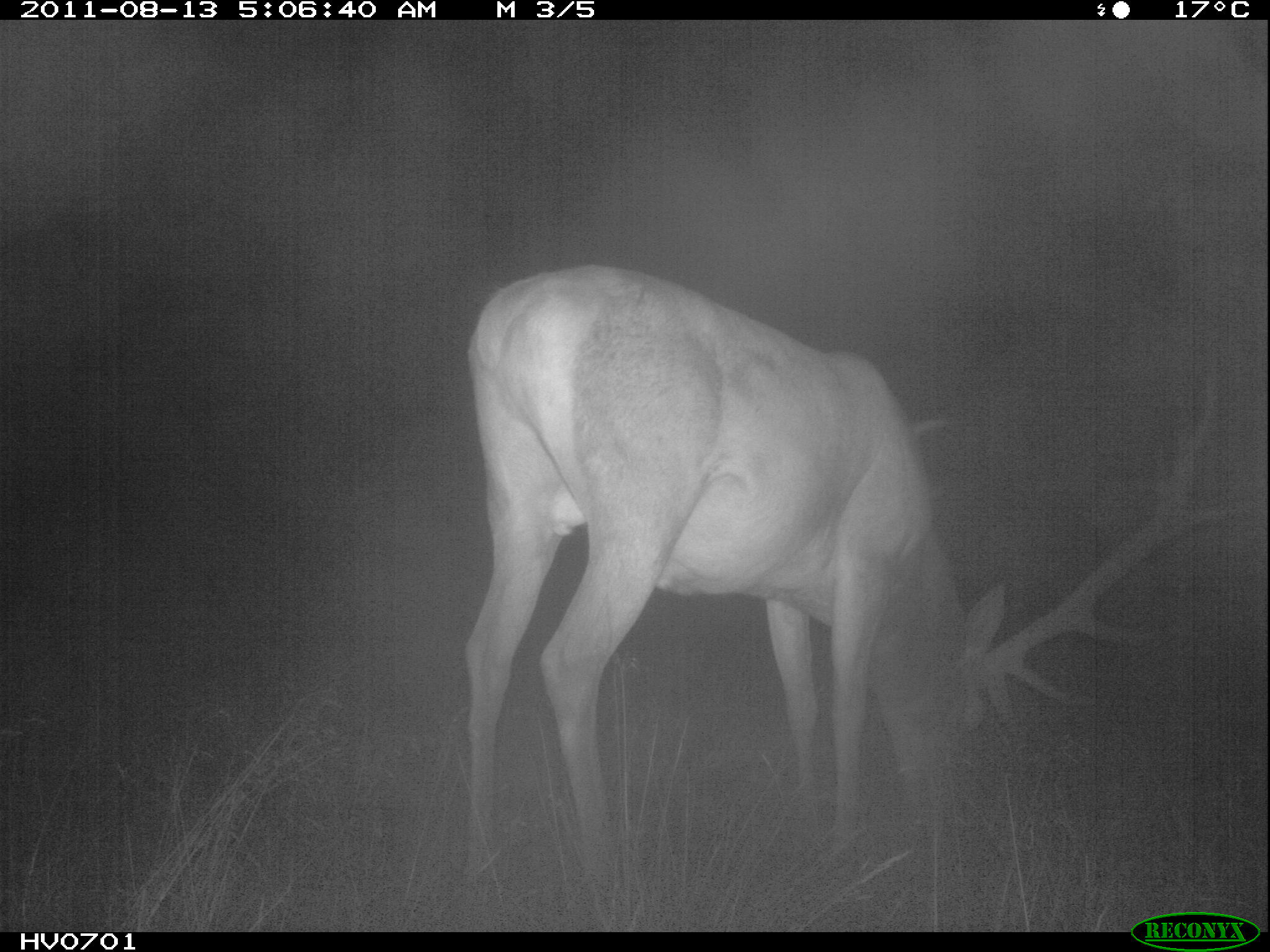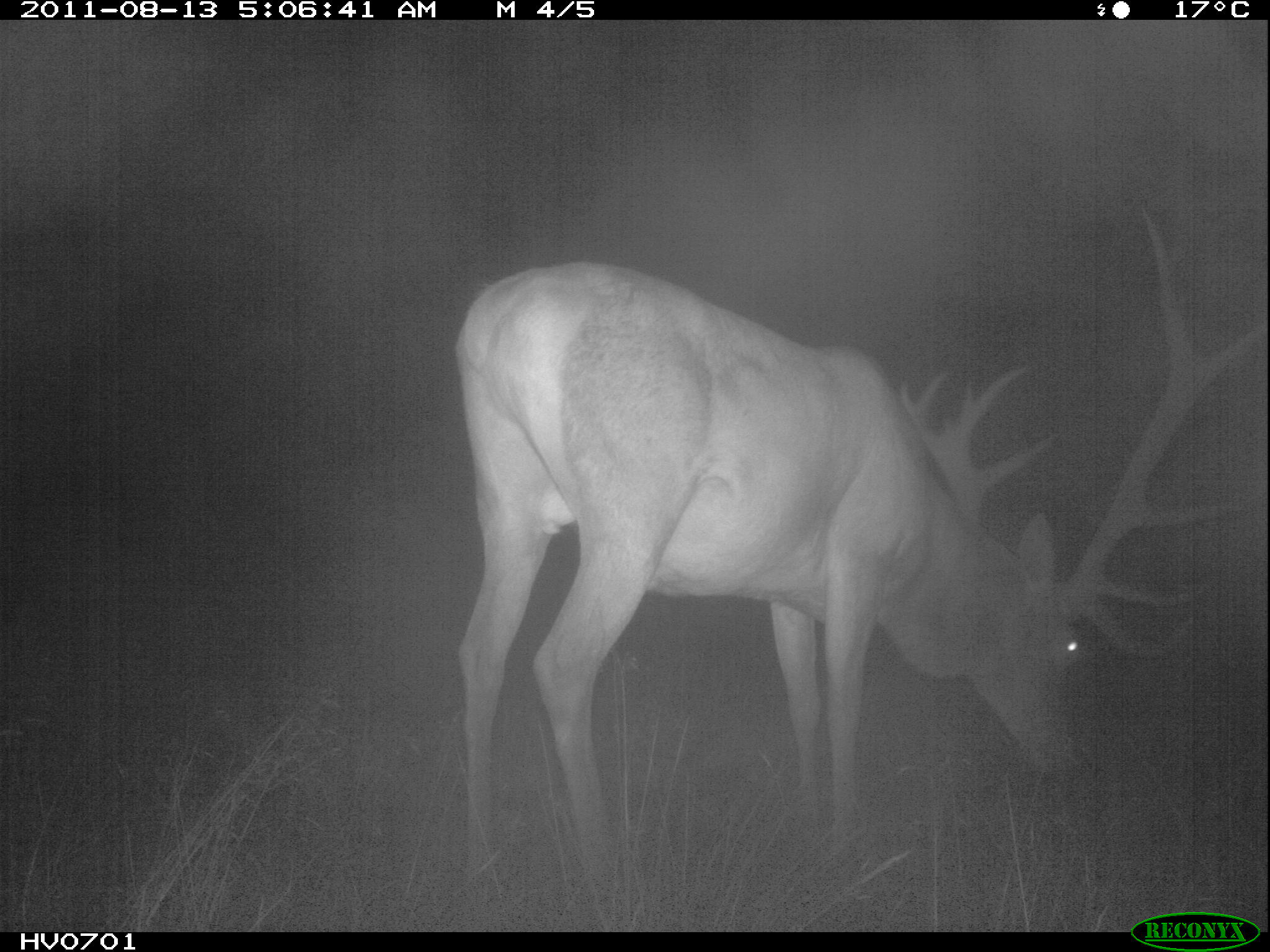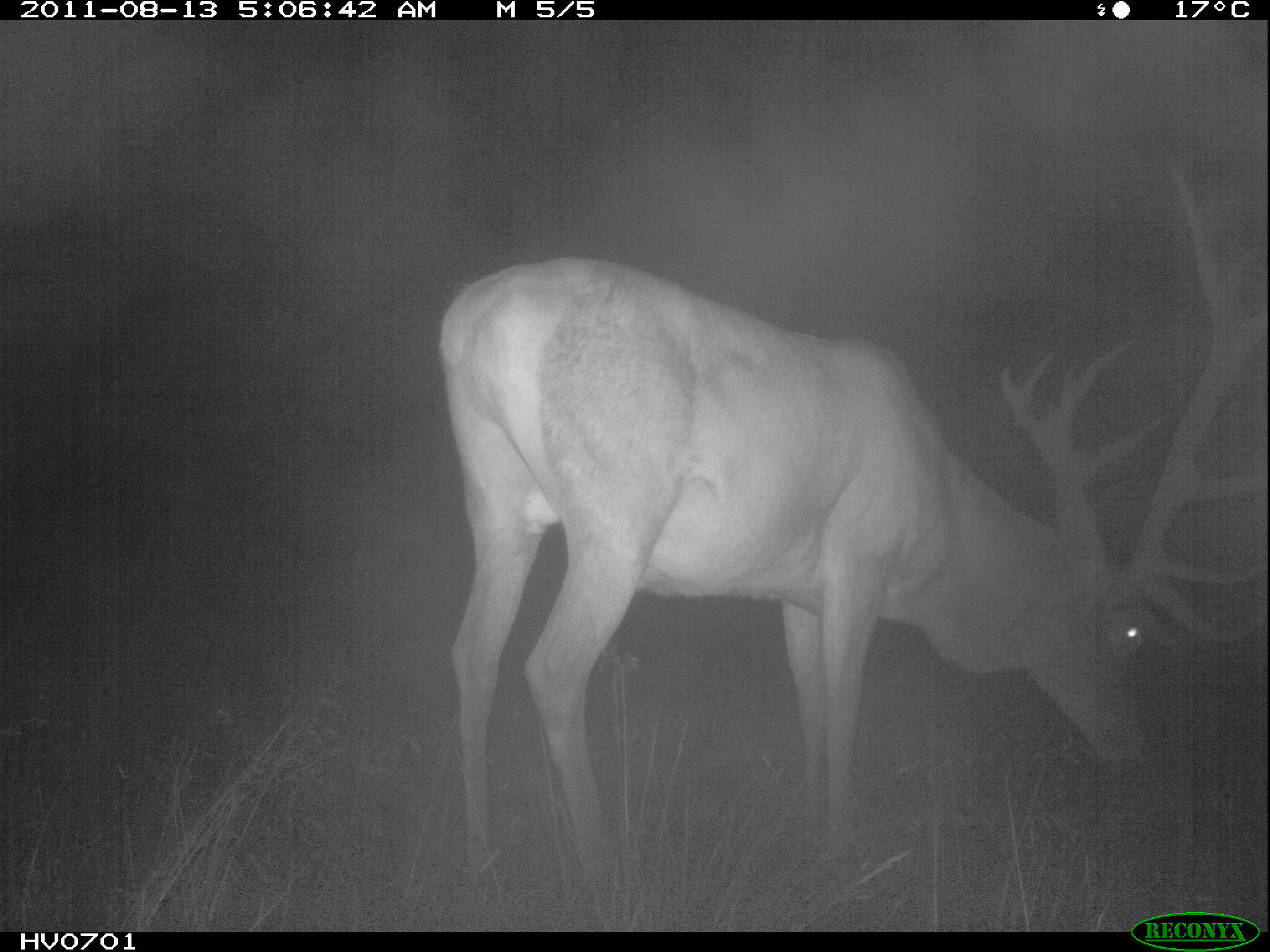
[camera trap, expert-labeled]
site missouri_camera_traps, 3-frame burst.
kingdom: Animalia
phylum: Chordata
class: Mammalia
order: Artiodactyla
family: Cervidae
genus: Cervus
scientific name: Cervus elaphus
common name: red deer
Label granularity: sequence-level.